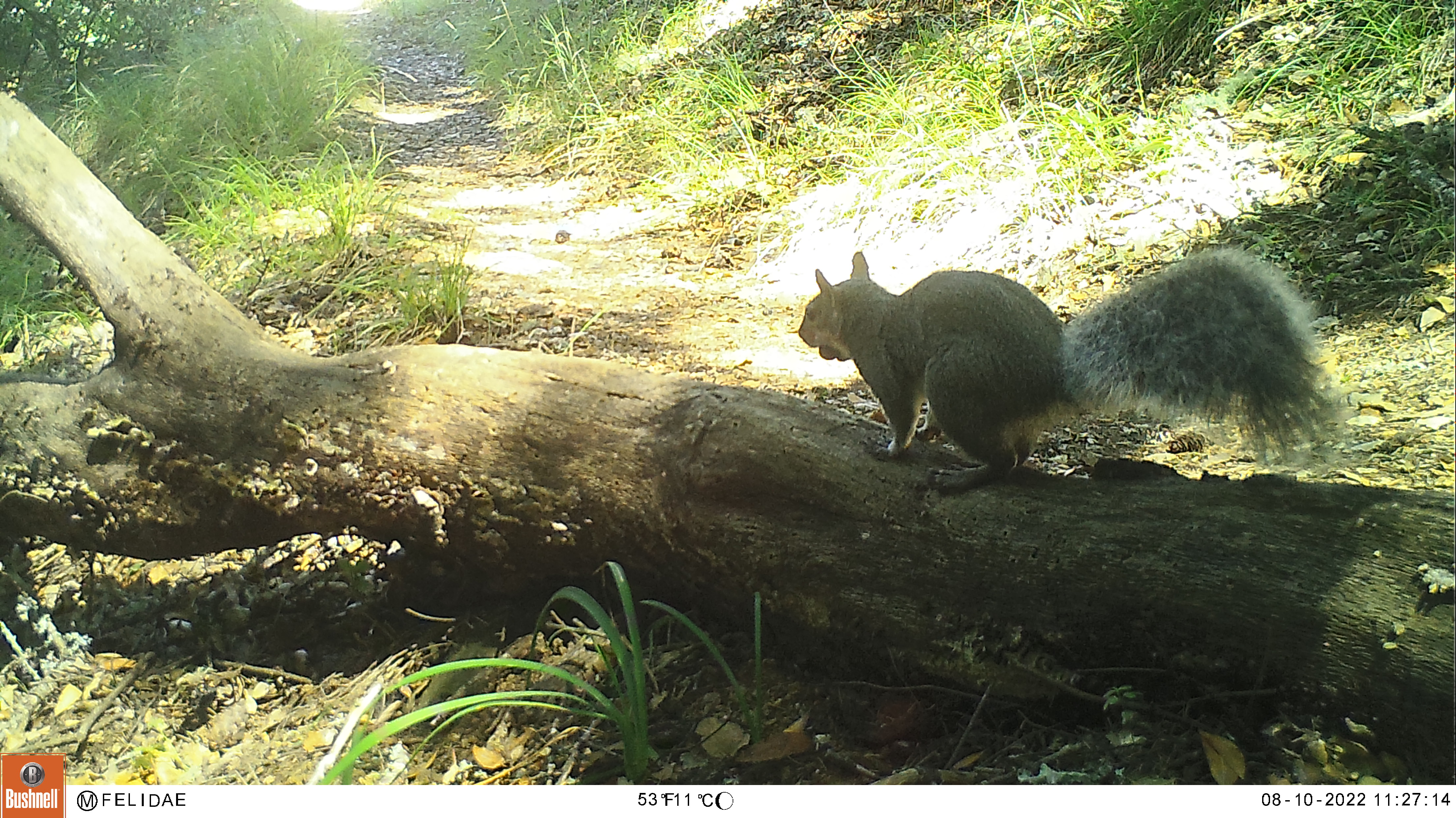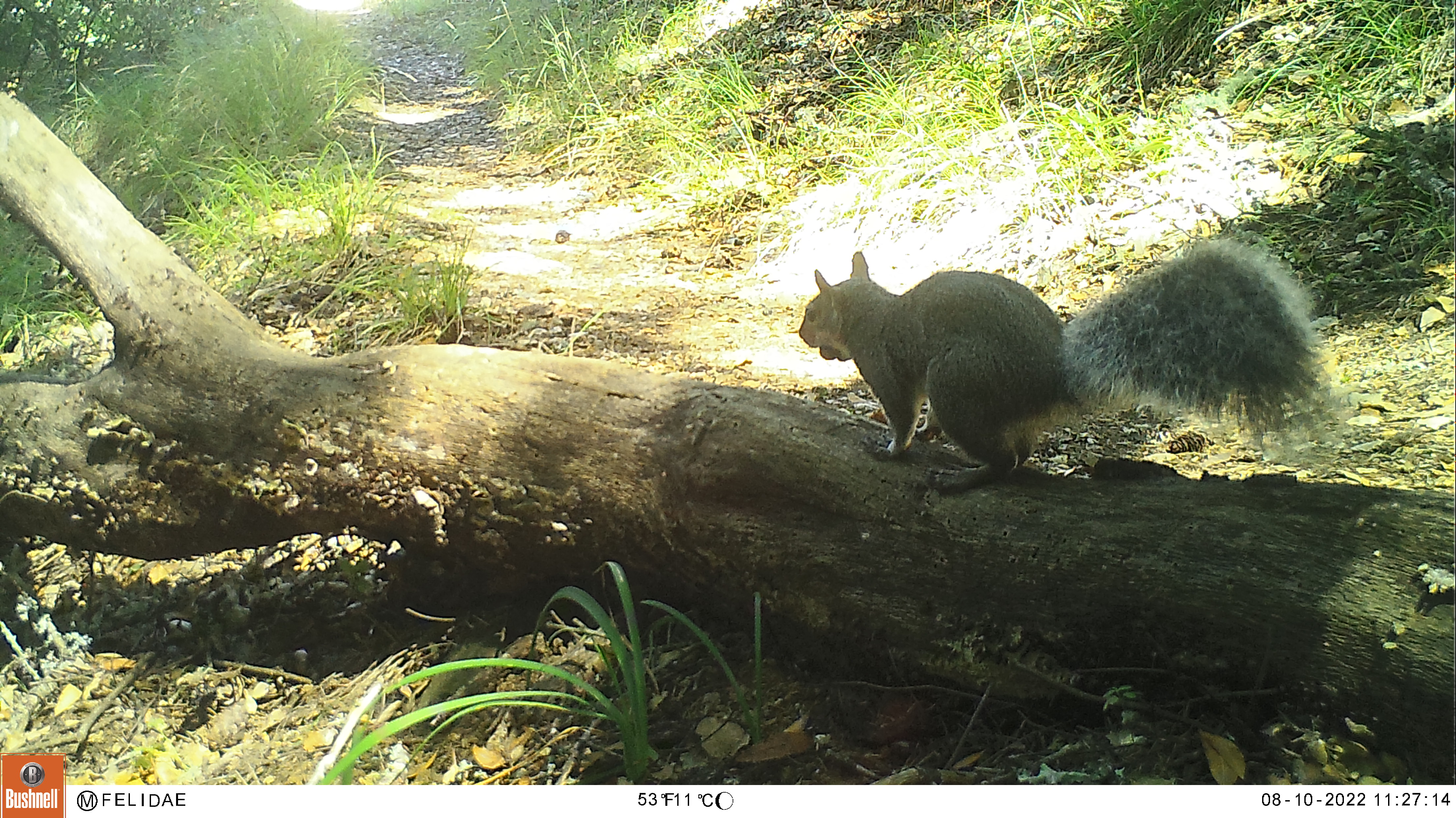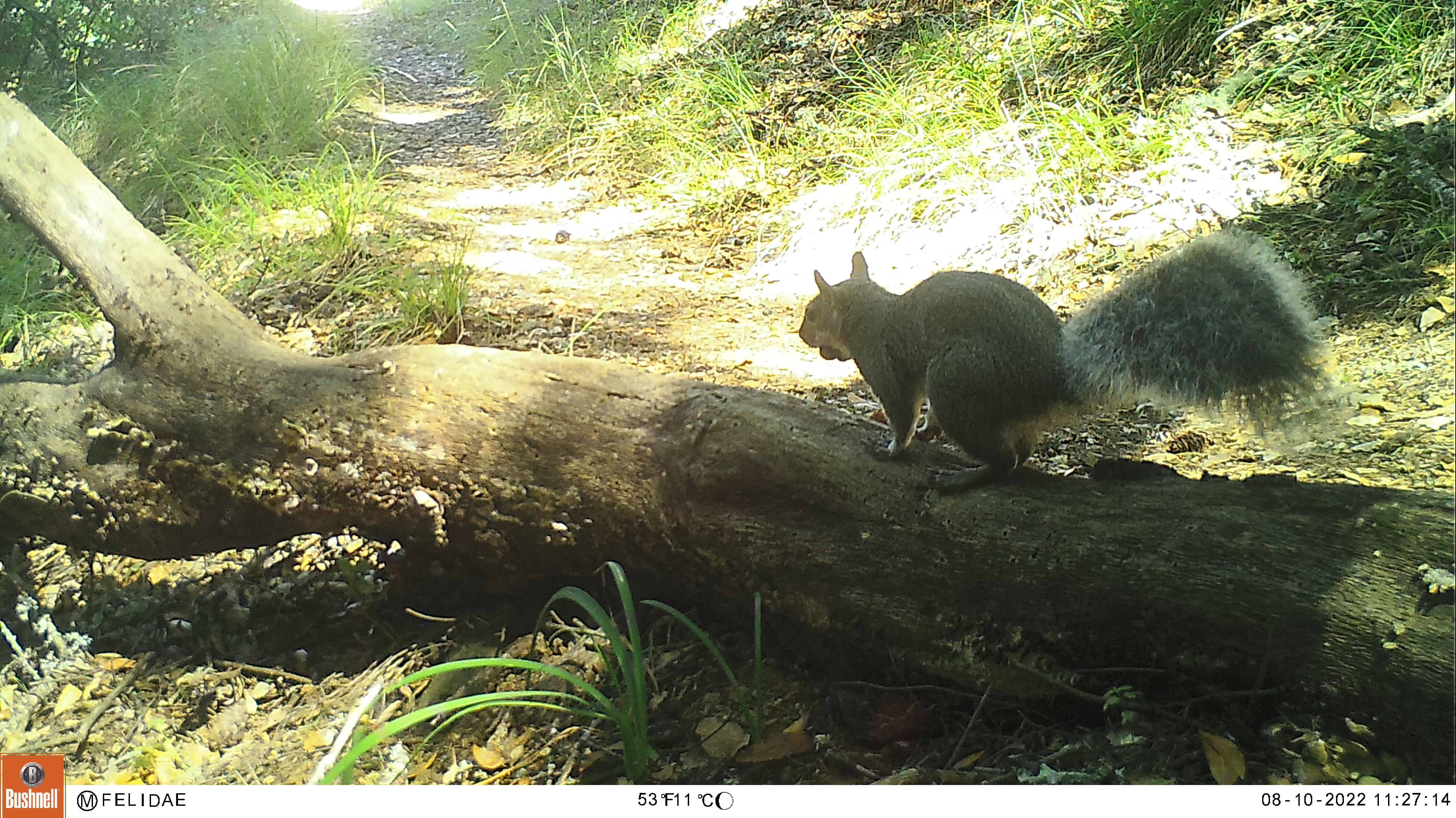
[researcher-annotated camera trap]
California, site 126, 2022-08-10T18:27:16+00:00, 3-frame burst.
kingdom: Animalia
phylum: Chordata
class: Mammalia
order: Rodentia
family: Sciuridae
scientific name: Sciuridae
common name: squirrel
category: unknown squirrel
Unknown squirrel (squirrel) (Sciuridae).